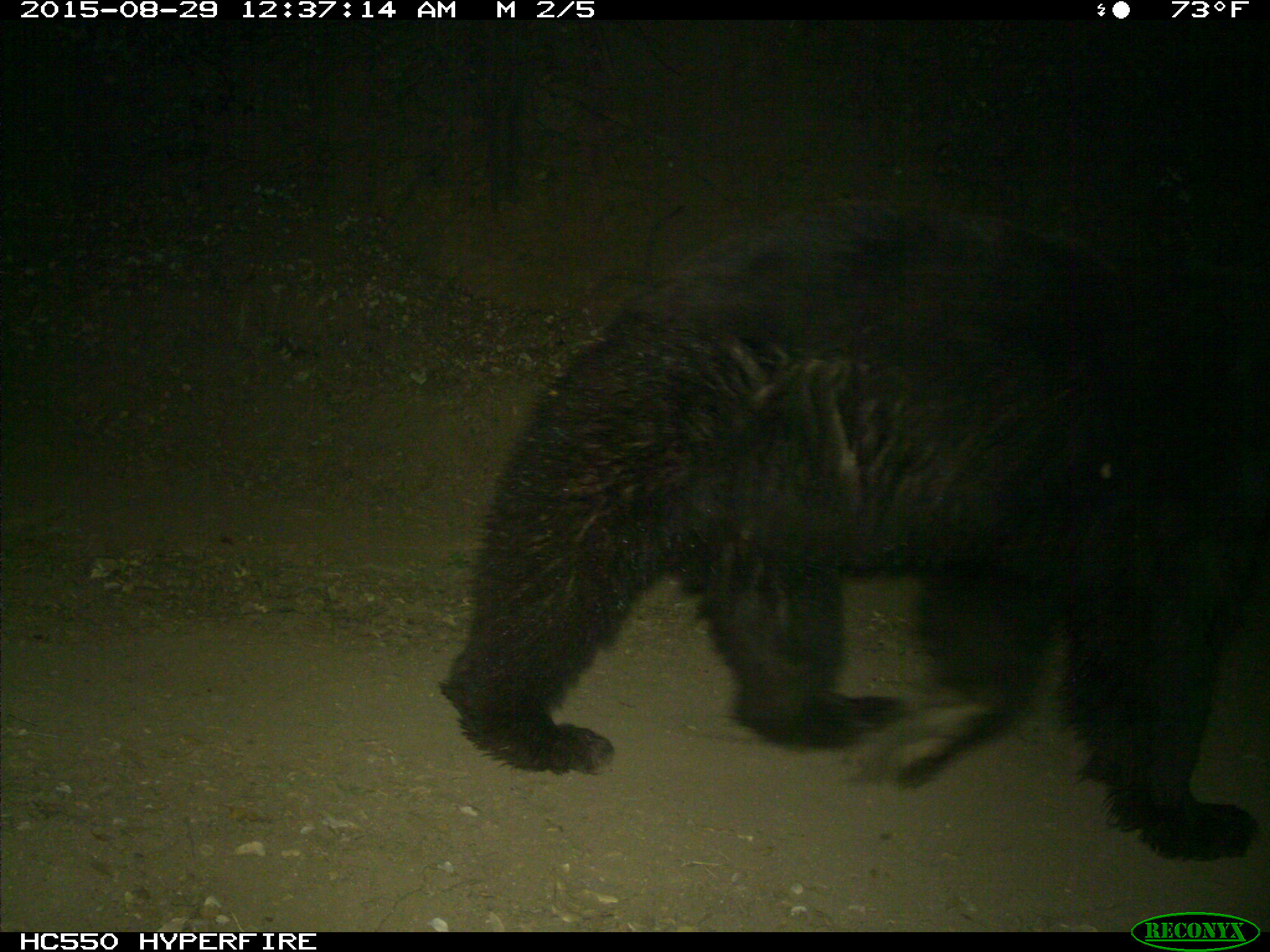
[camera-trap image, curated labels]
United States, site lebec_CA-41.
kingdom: Animalia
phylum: Chordata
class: Mammalia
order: Carnivora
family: Ursidae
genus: Ursus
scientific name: Ursus americanus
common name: american black bear